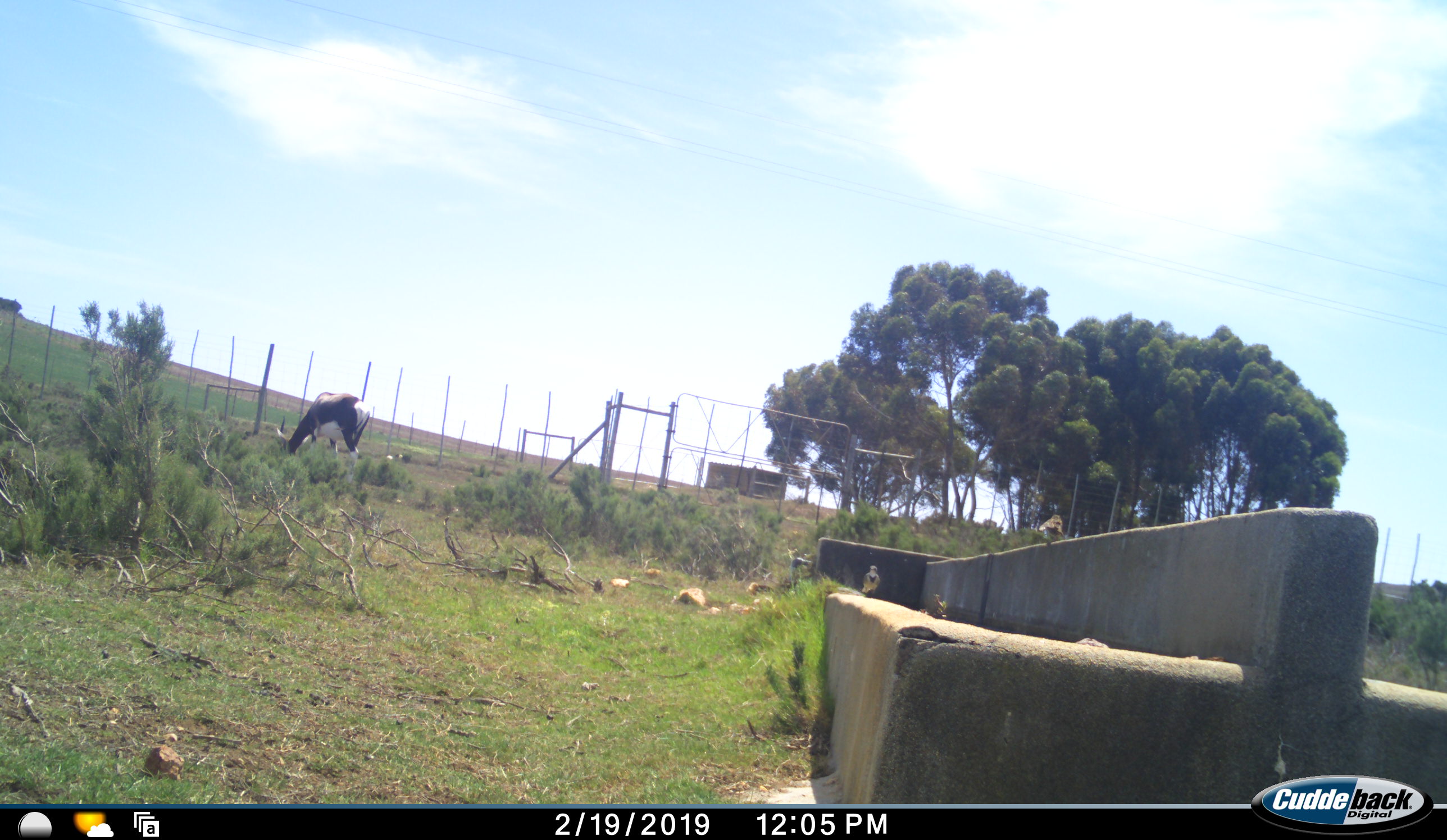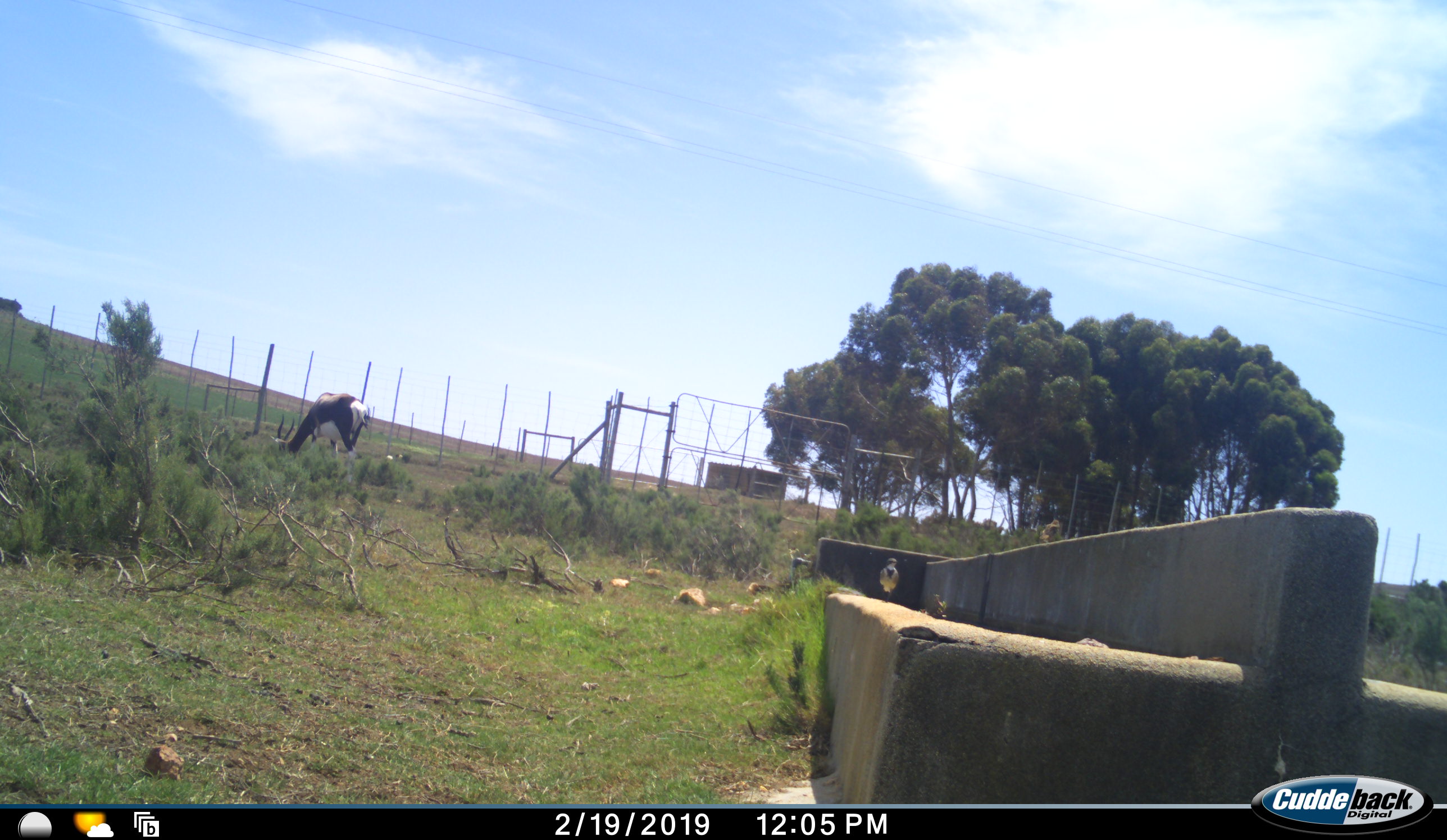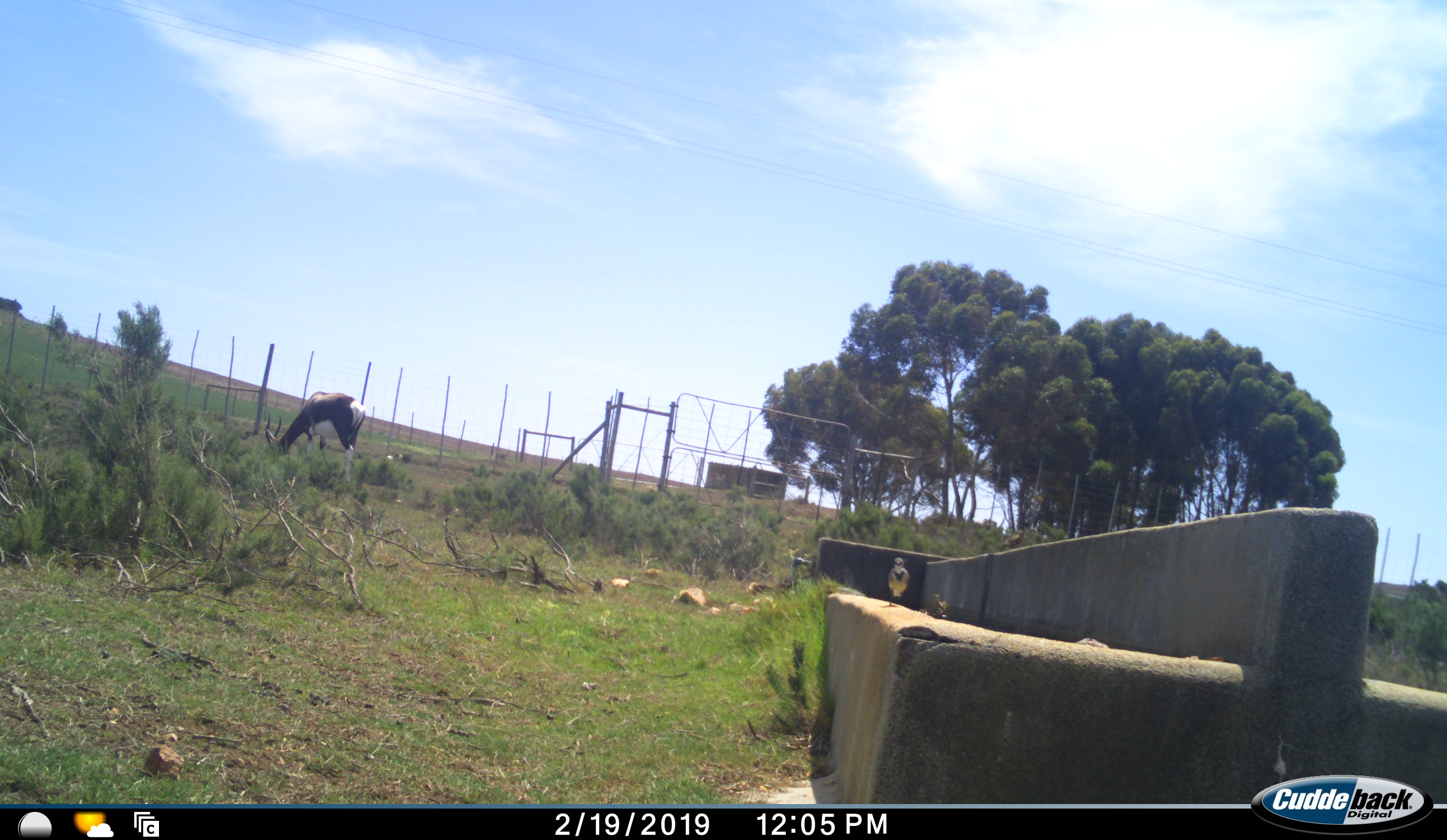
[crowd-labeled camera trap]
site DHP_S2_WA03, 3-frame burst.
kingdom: Animalia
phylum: Chordata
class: Aves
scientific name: Aves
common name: bird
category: birdother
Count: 2.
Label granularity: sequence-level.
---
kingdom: Animalia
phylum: Chordata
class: Mammalia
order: Artiodactyla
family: Bovidae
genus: Damaliscus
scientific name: Damaliscus pygargus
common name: bontebok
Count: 1.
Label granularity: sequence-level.